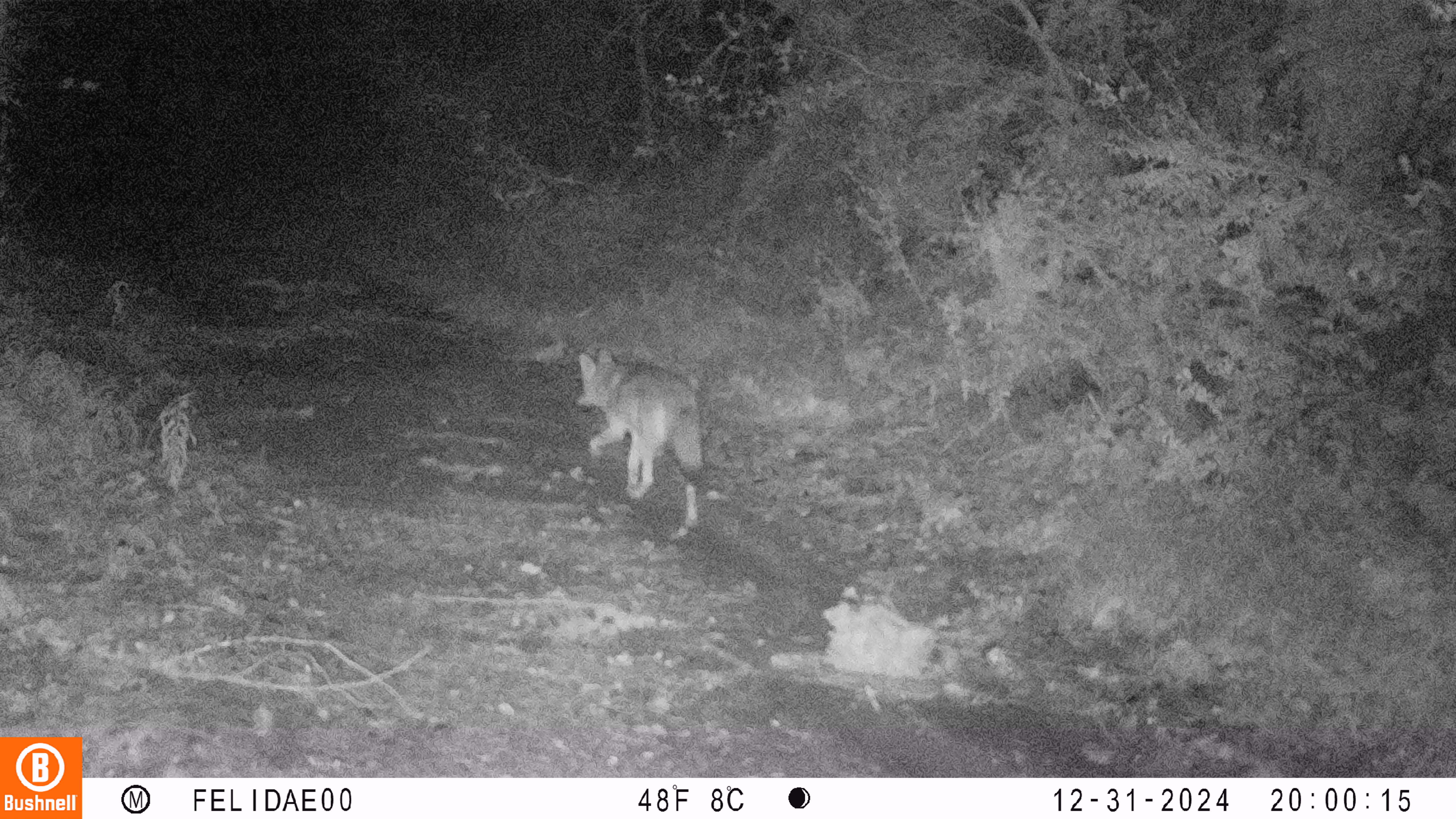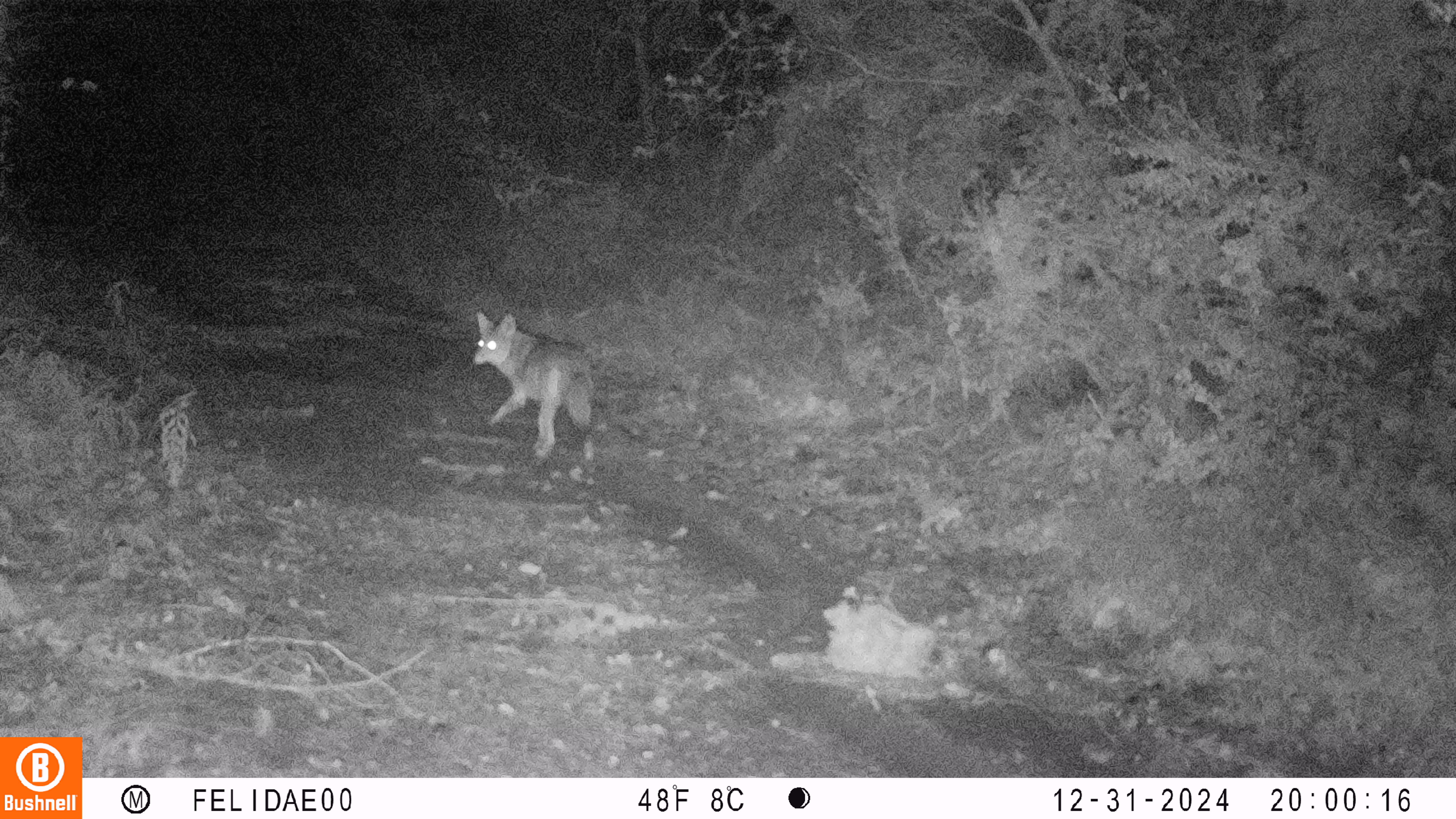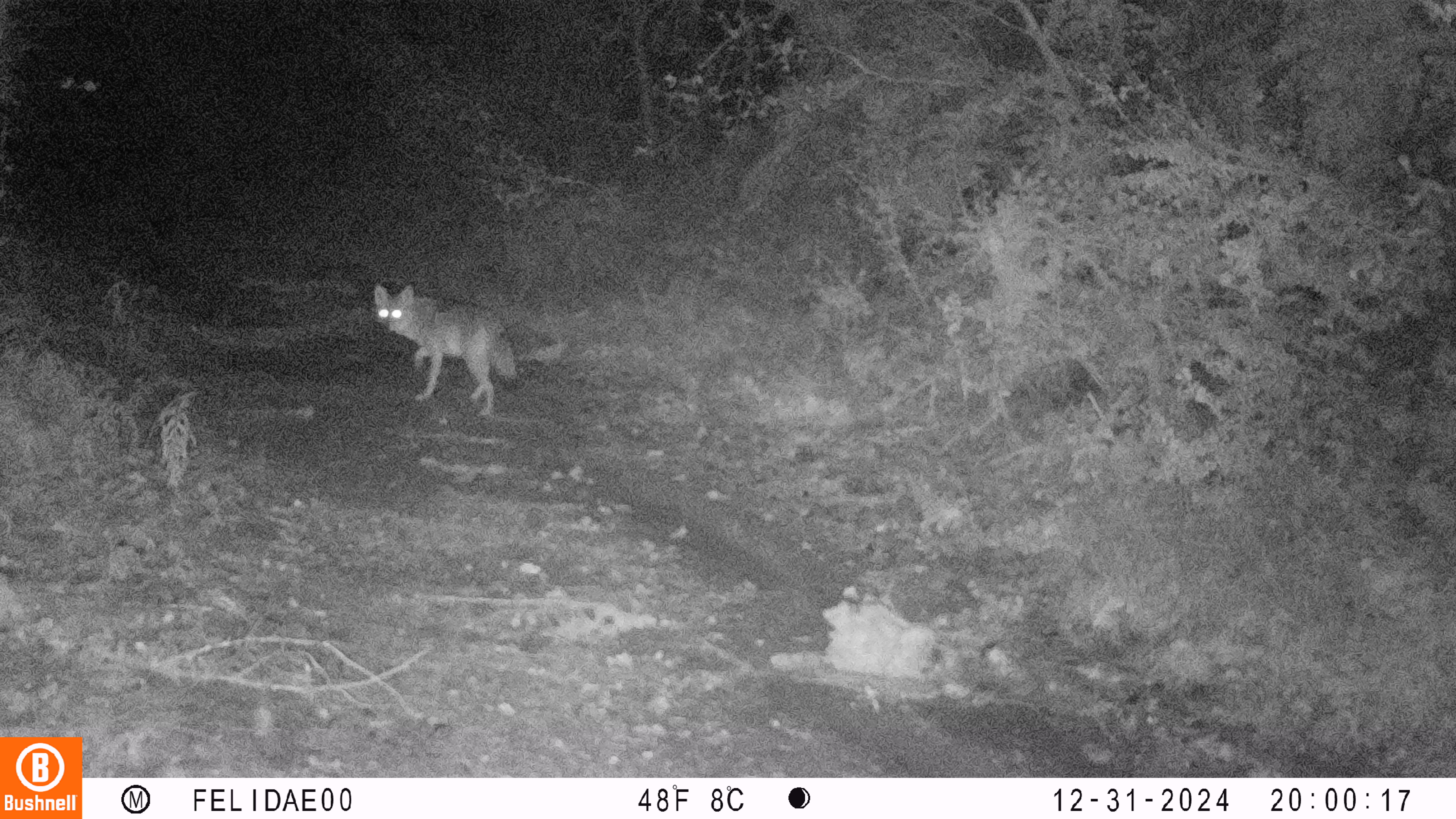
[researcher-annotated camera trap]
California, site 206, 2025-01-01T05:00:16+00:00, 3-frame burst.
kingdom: Animalia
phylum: Chordata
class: Mammalia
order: Carnivora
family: Canidae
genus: Canis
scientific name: Canis latrans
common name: coyote